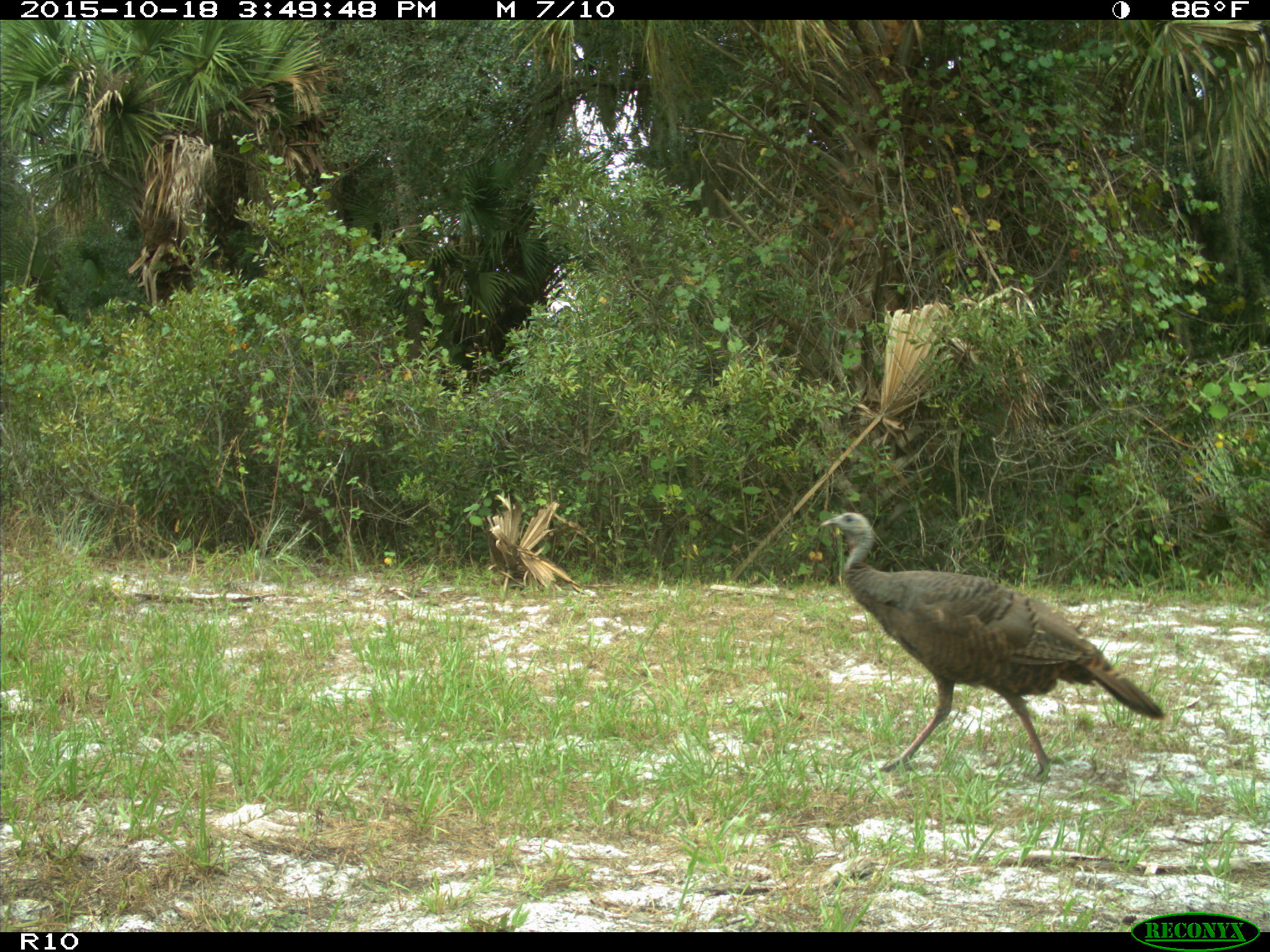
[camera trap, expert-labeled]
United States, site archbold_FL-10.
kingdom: Animalia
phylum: Chordata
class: Aves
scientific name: Aves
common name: birds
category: unidentified bird